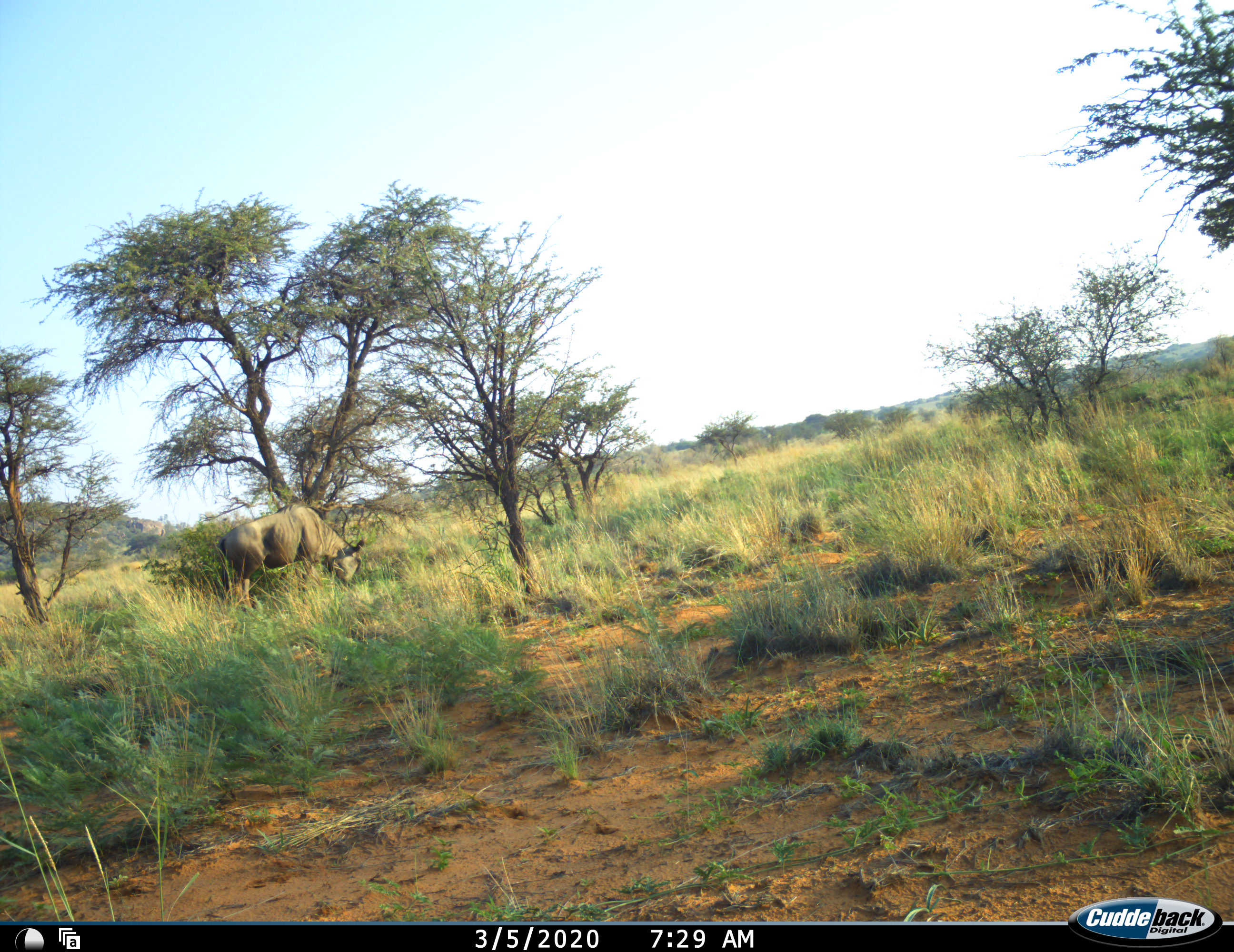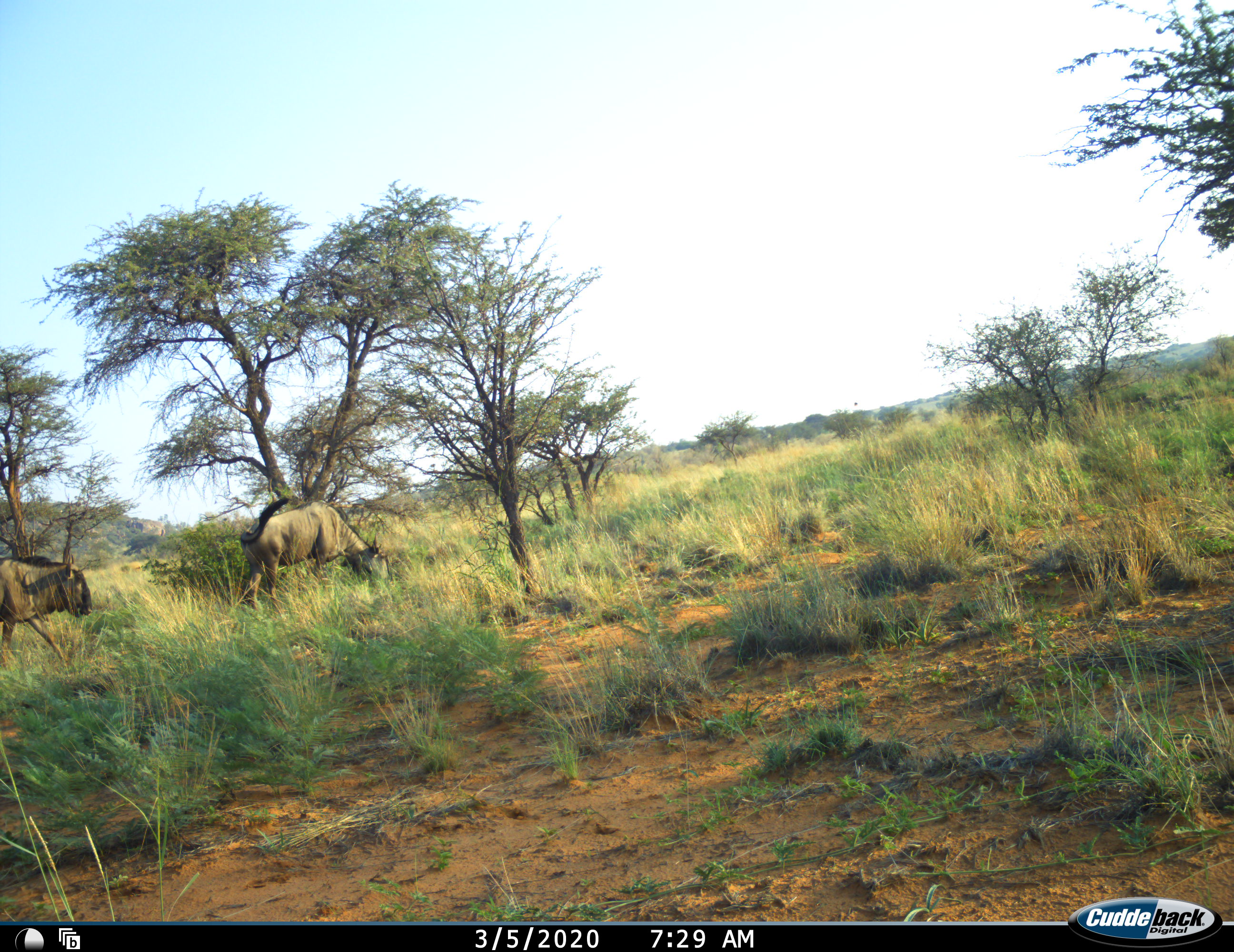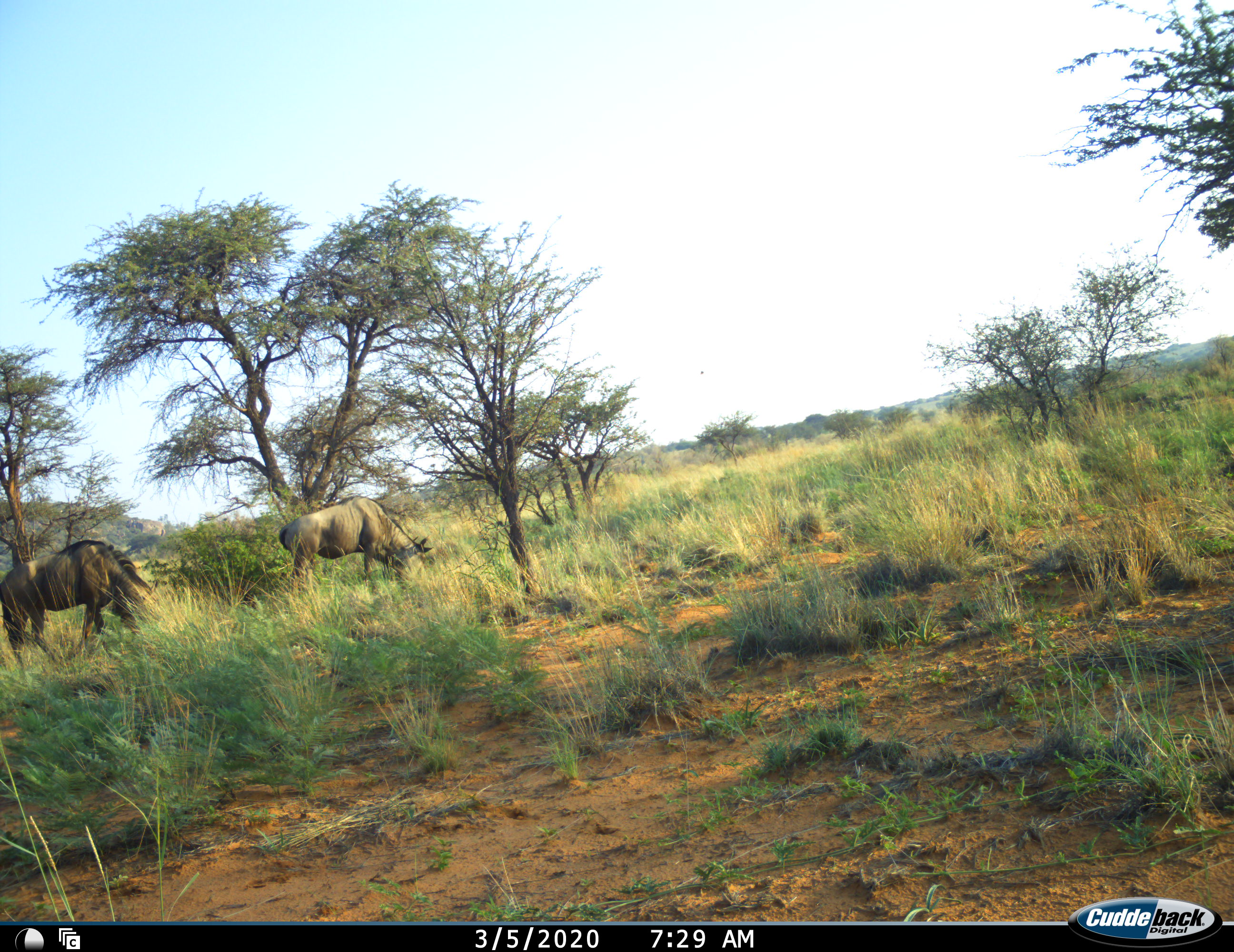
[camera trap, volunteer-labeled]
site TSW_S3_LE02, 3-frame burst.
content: unidentified animal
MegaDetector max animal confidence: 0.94